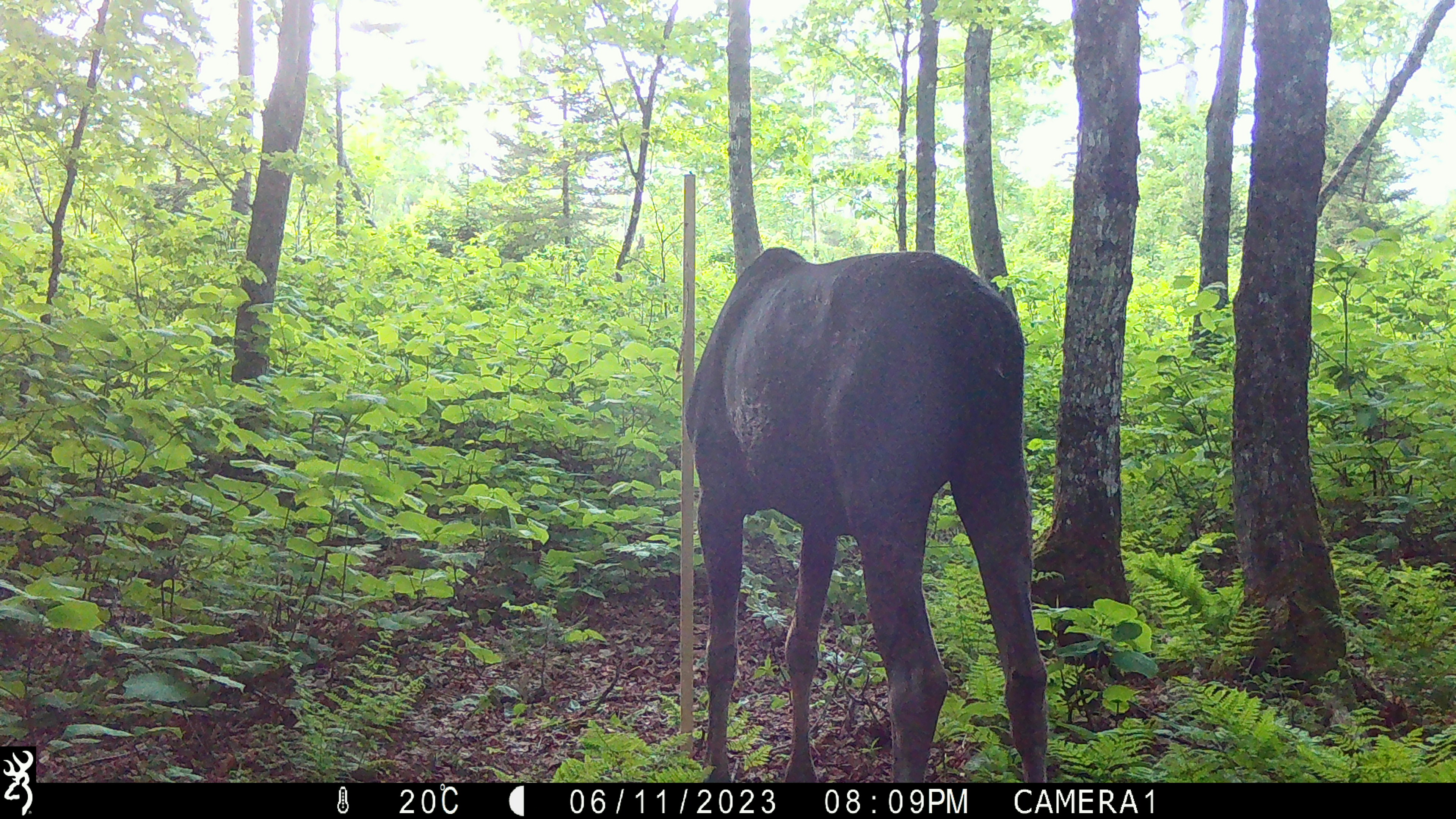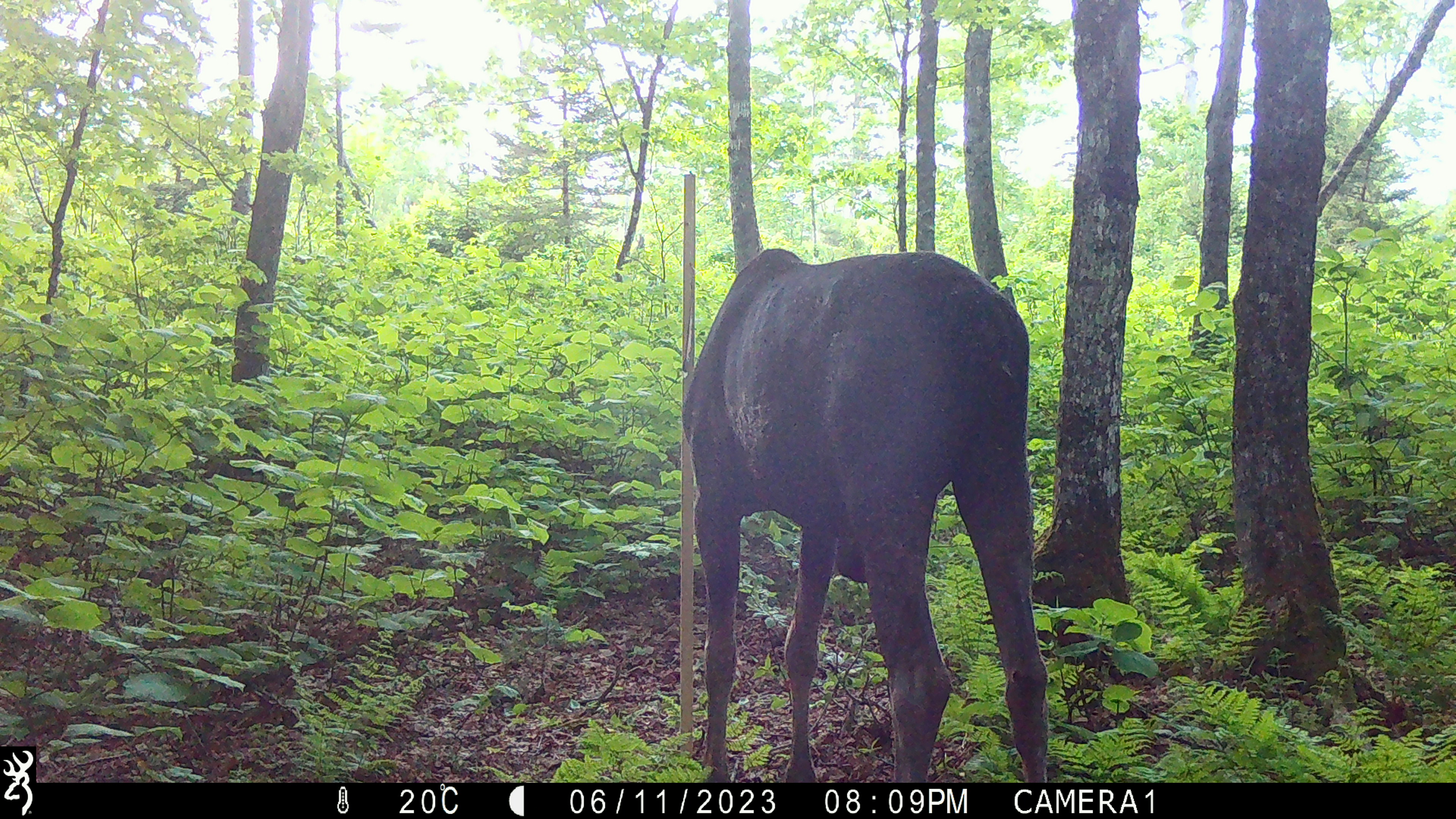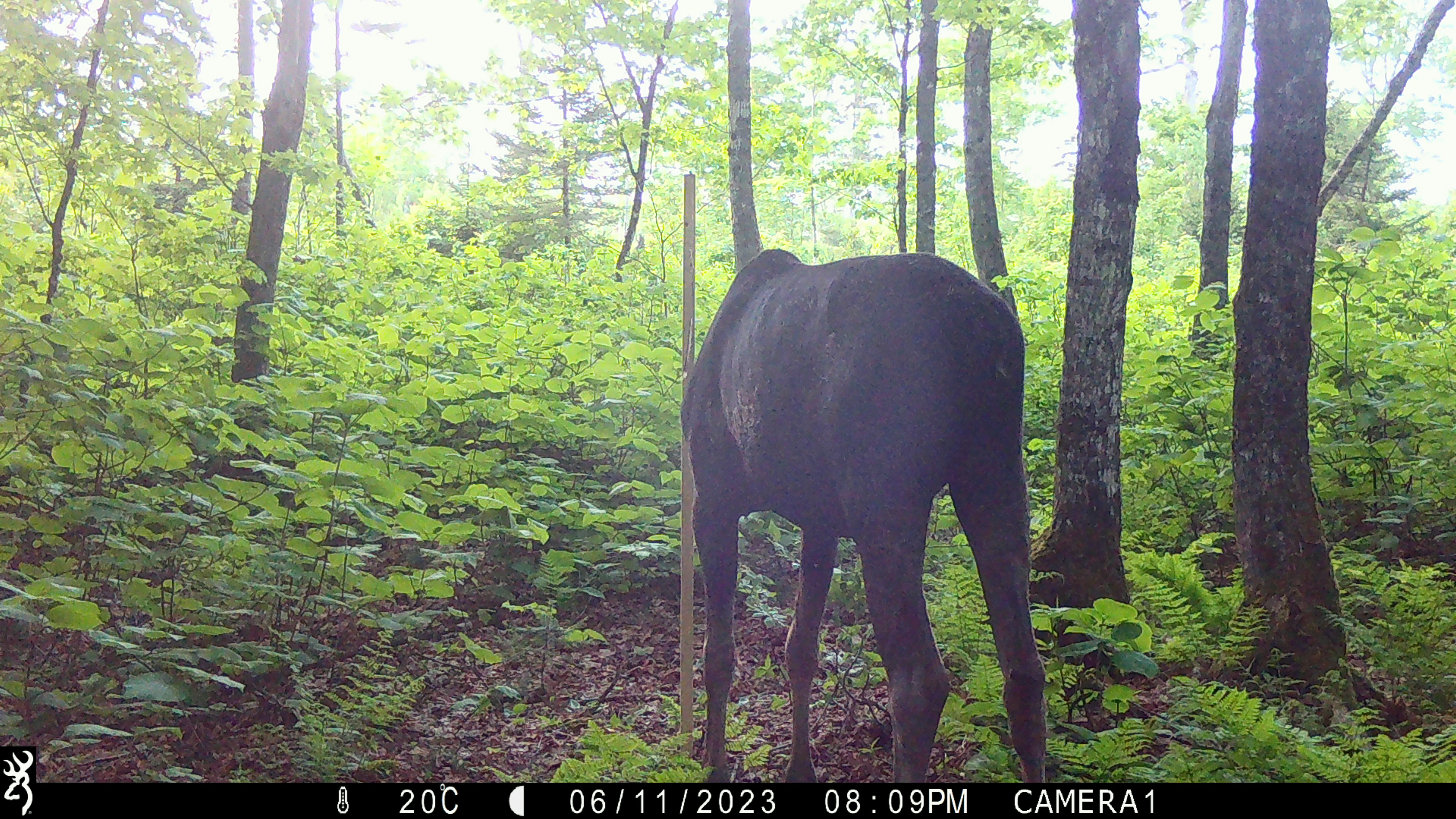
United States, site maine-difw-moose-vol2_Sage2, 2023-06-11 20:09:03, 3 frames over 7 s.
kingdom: Animalia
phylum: Chordata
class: Mammalia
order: Artiodactyla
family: Cervidae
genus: Alces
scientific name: Alces alces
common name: moose